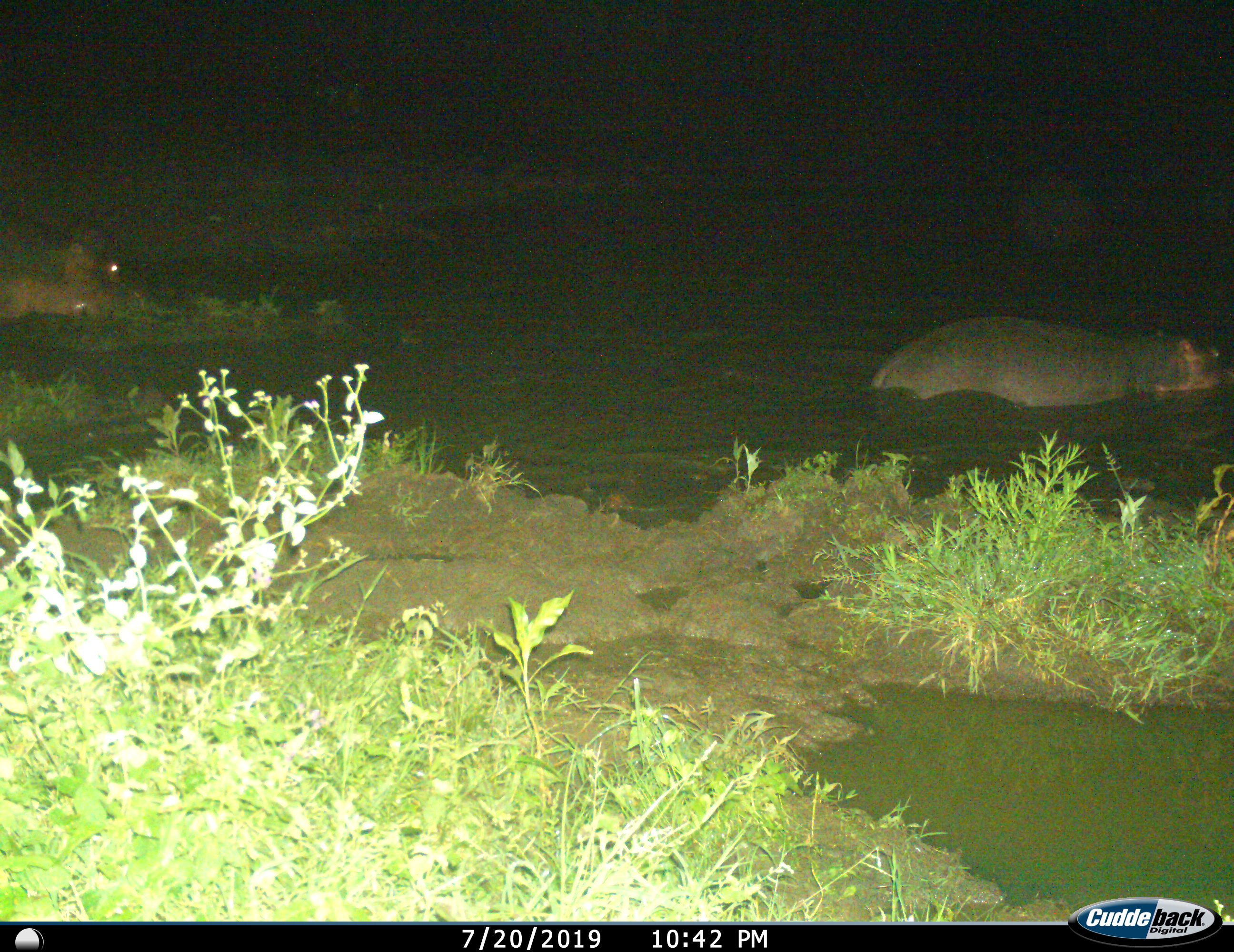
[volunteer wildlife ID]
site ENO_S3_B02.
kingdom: Animalia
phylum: Chordata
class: Mammalia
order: Artiodactyla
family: Hippopotamidae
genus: Hippopotamus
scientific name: Hippopotamus amphibius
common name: hippopotamus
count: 2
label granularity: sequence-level